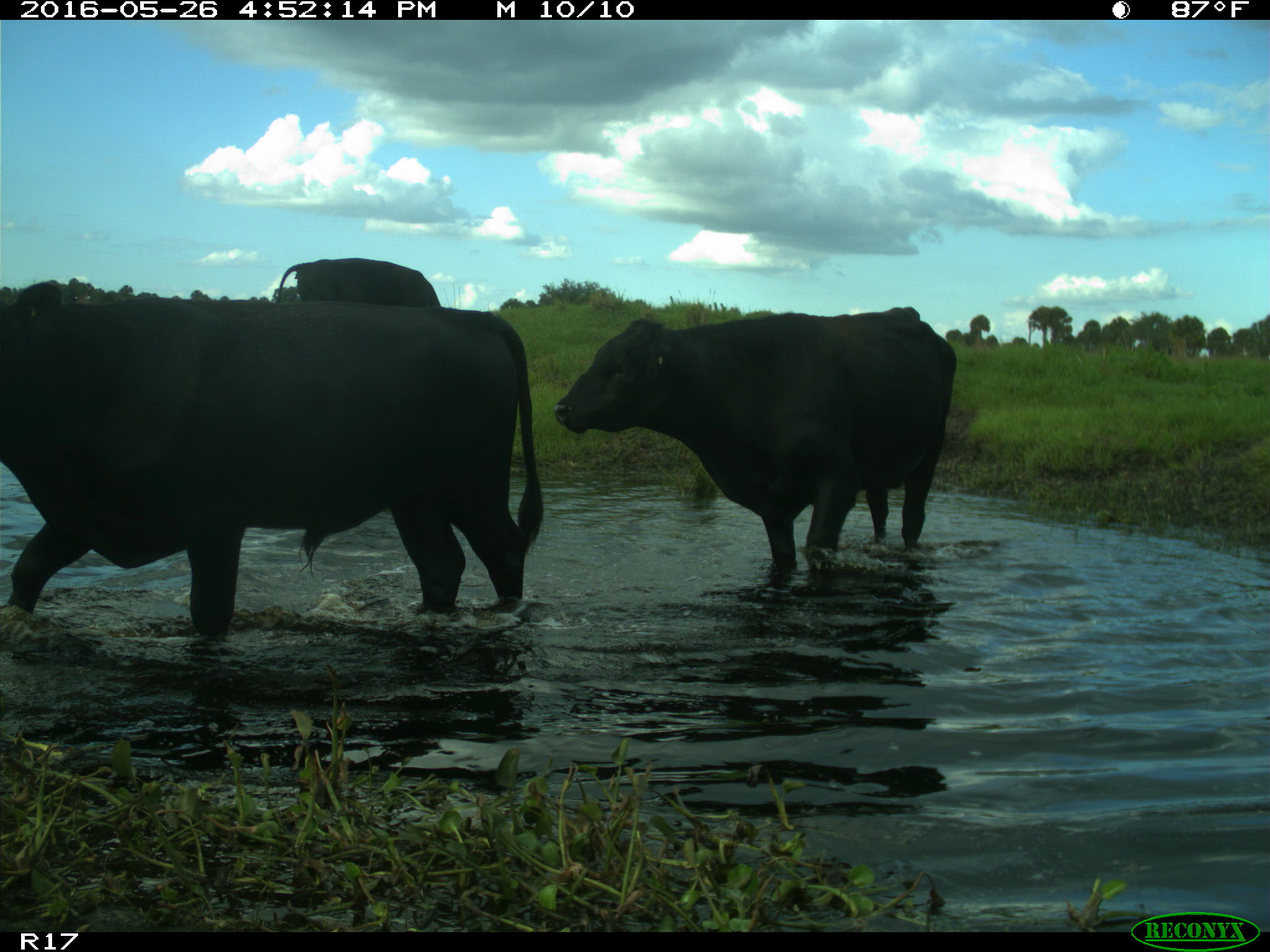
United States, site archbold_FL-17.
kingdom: Animalia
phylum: Chordata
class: Mammalia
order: Artiodactyla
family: Bovidae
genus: Bos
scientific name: Bos taurus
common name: domestic cow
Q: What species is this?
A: Bos taurus (domestic cow).